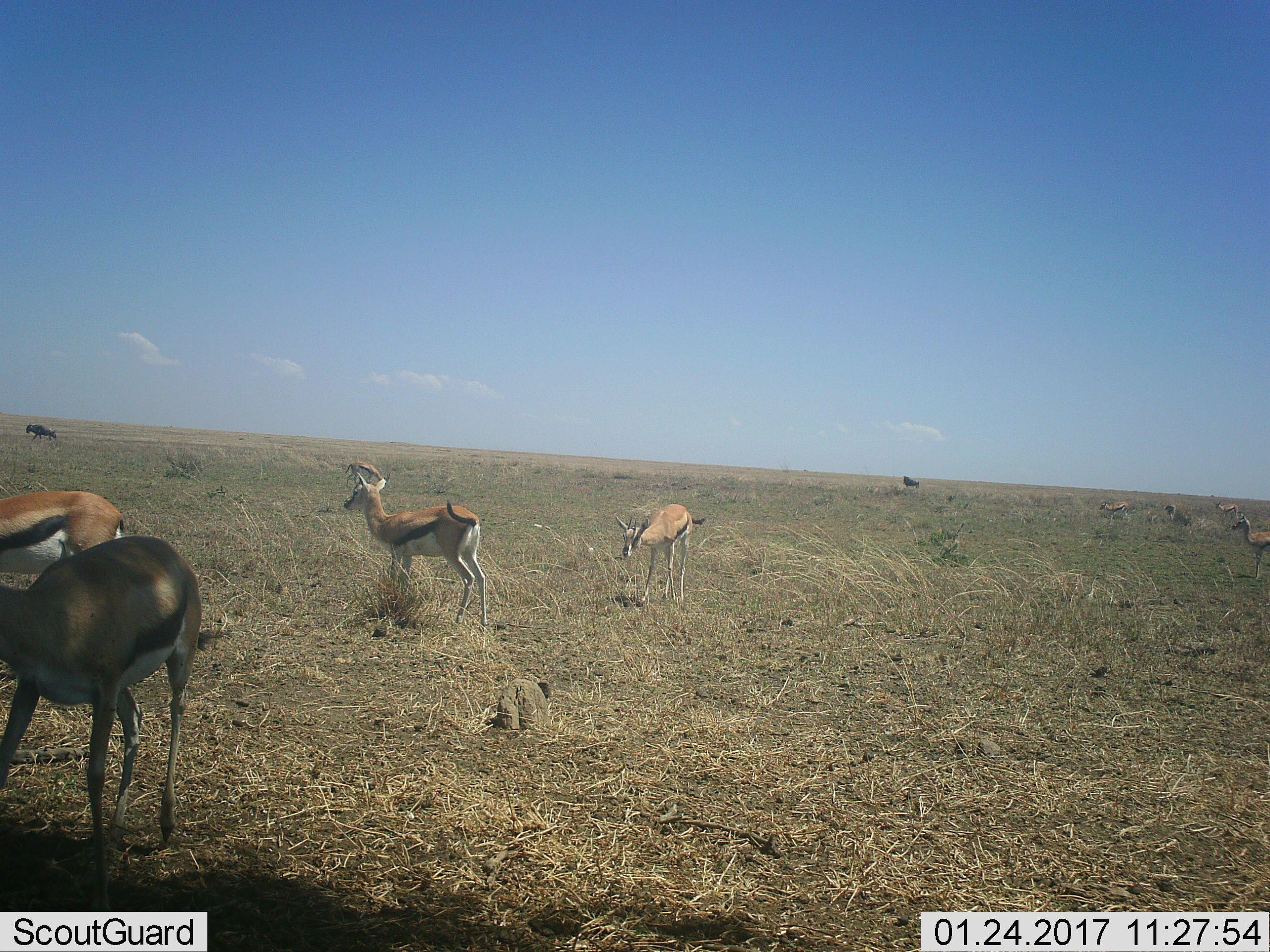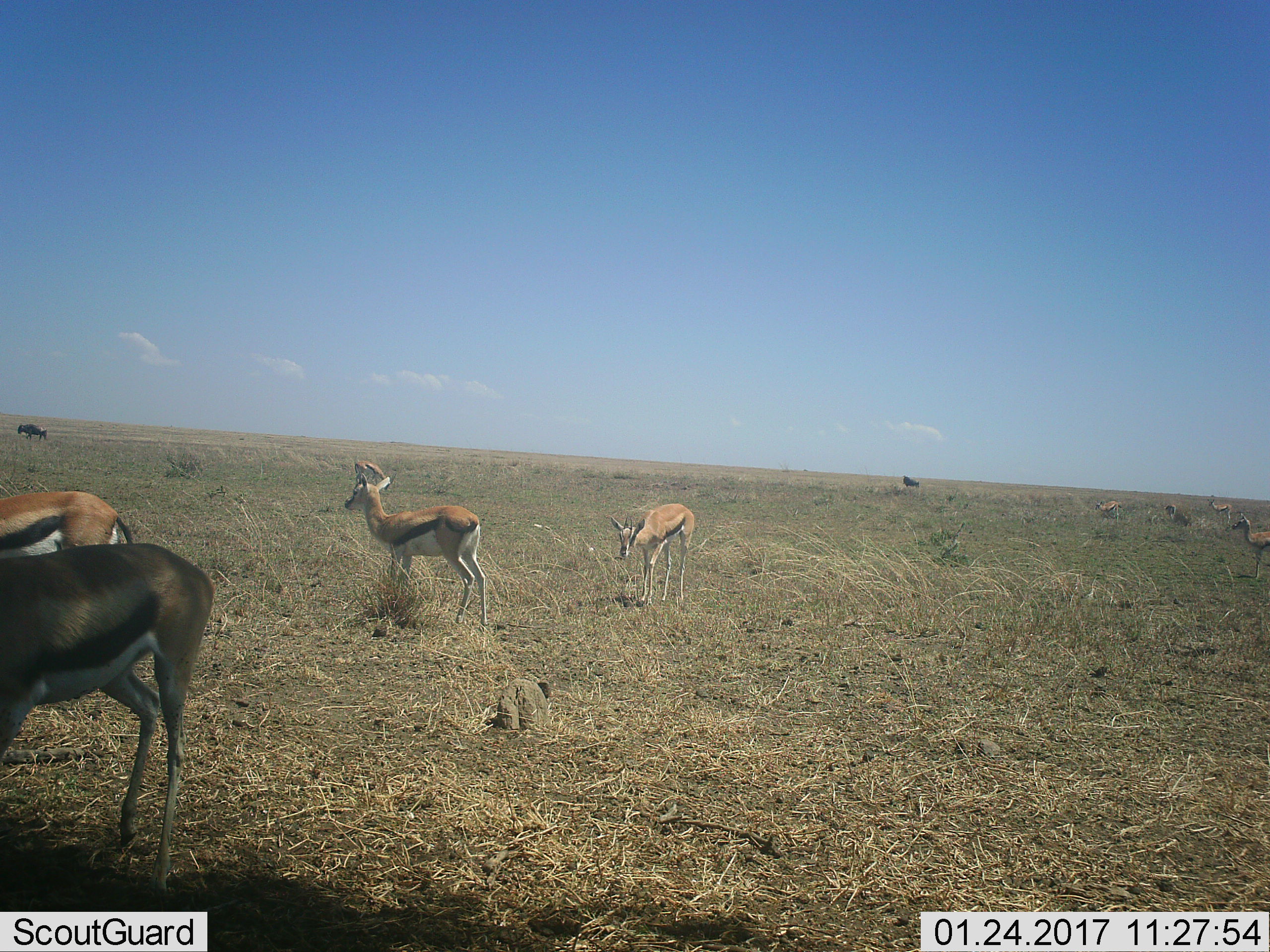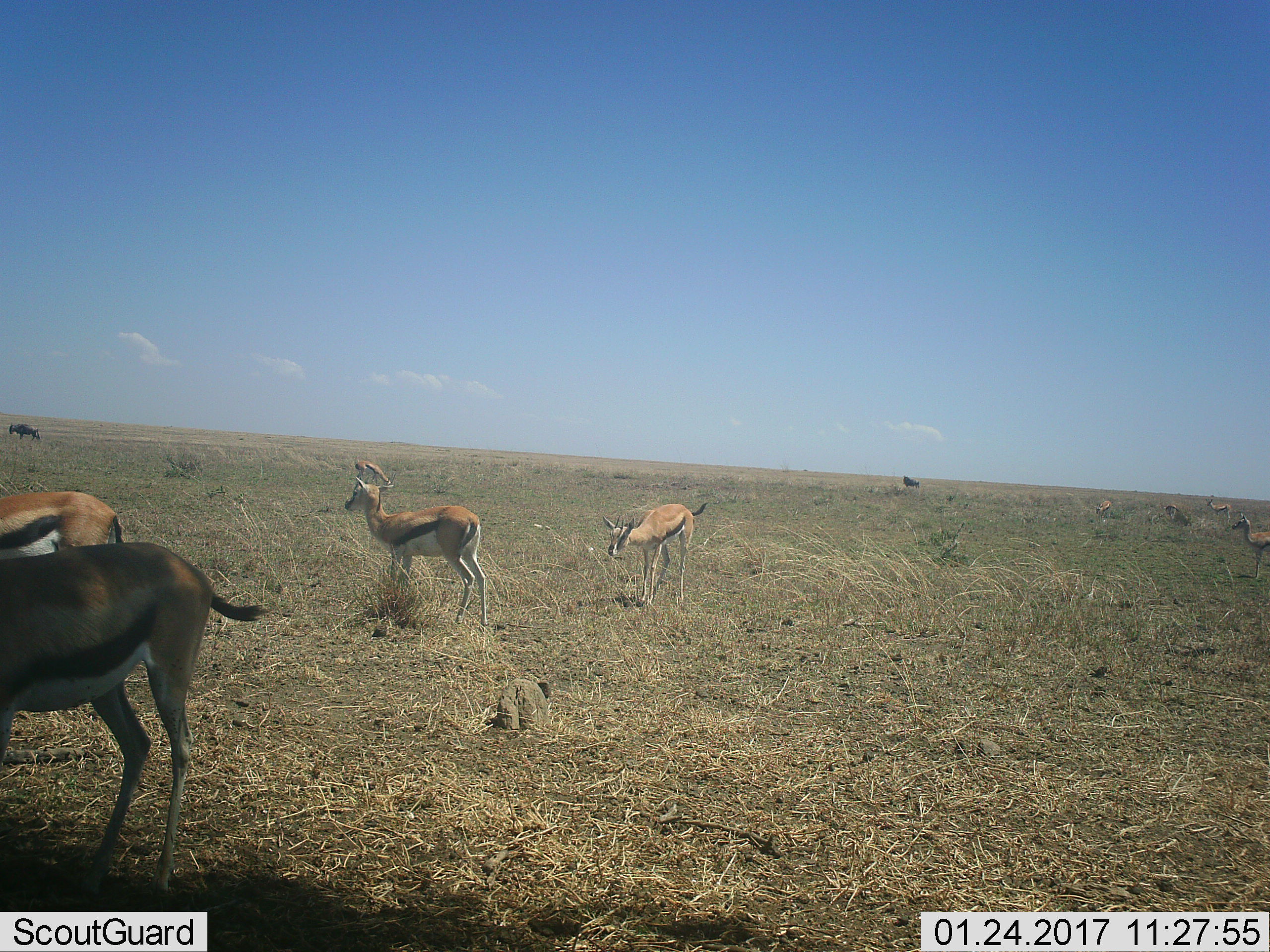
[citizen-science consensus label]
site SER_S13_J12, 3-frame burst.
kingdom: Animalia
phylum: Chordata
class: Mammalia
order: Artiodactyla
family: Bovidae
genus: Eudorcas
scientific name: Eudorcas thomsonii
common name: thomson's gazelle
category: gazellethomsons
Gazellethomsons (thomson's gazelle) (Eudorcas thomsonii), count 8. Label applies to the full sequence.